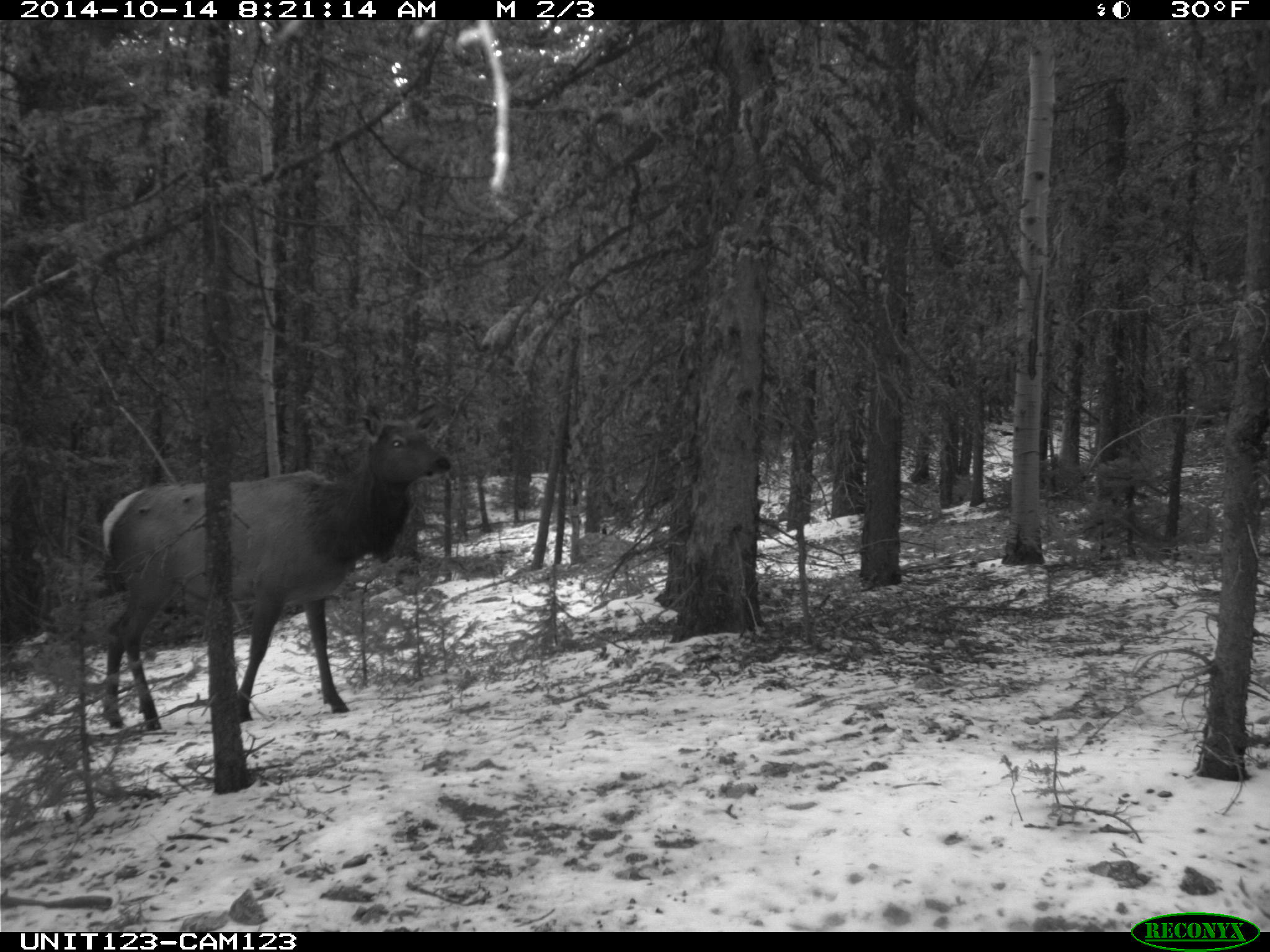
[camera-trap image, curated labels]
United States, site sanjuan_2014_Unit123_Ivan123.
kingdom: Animalia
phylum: Chordata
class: Mammalia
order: Artiodactyla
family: Cervidae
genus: Cervus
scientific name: Cervus elaphus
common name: red deer